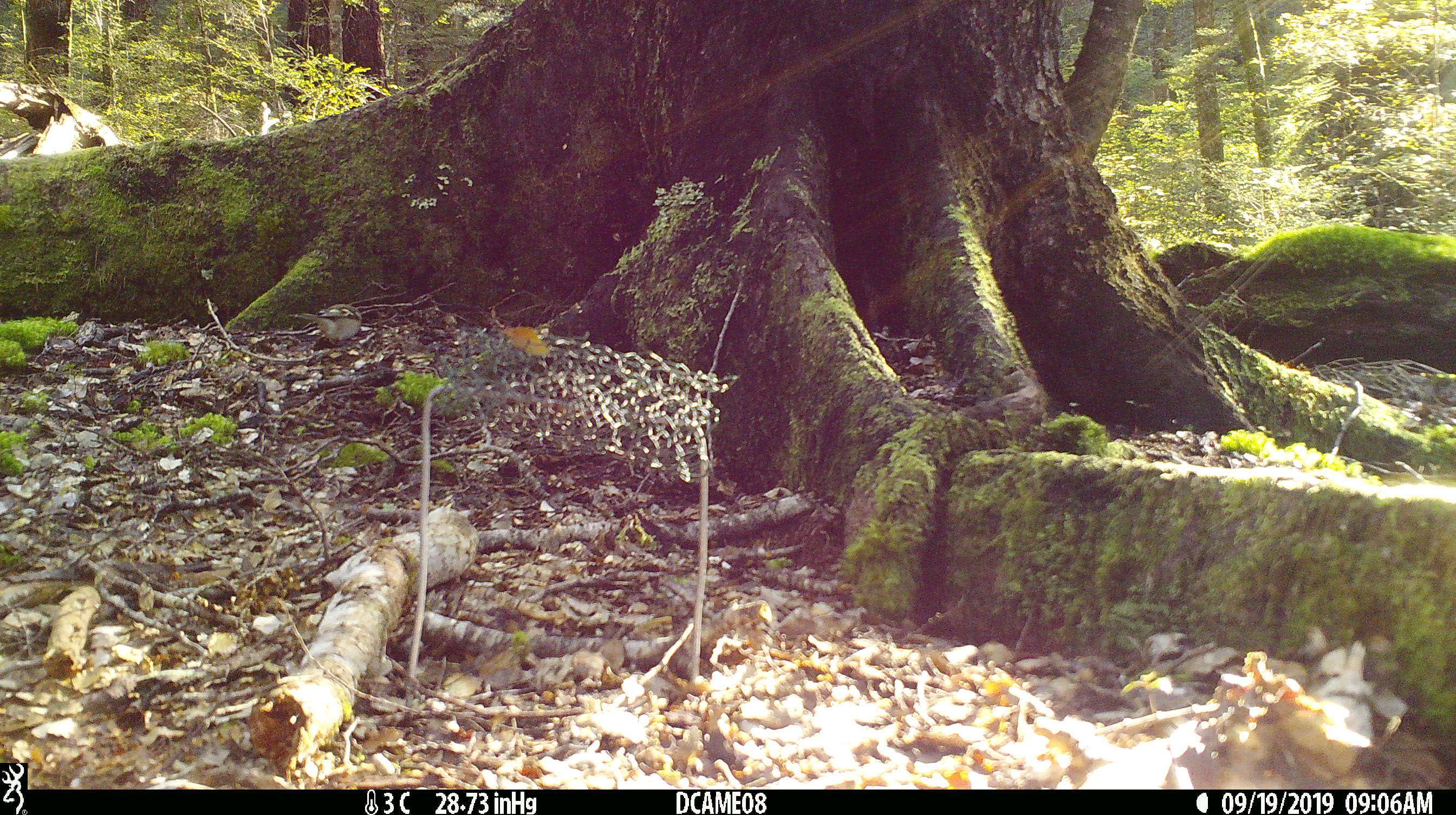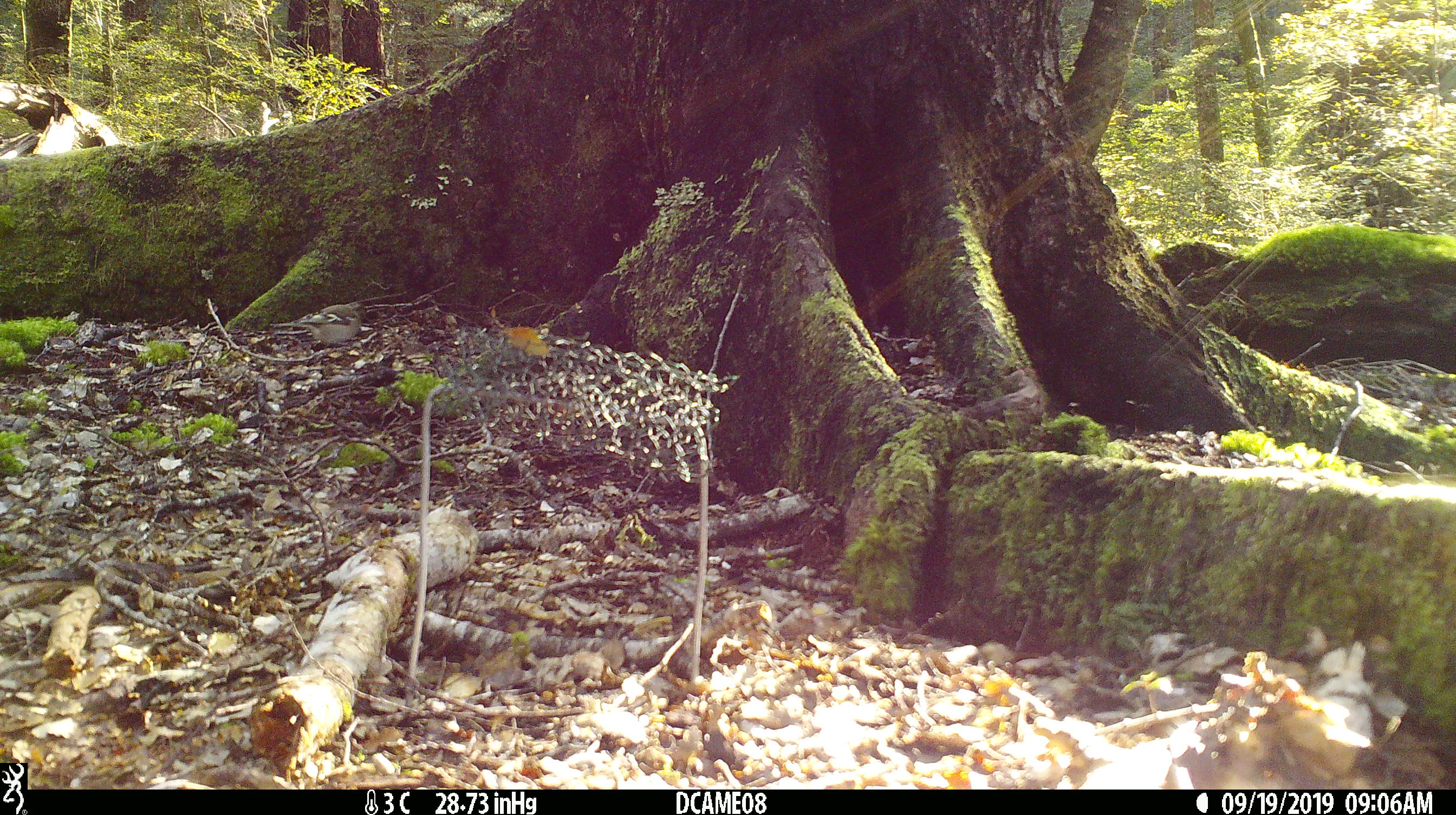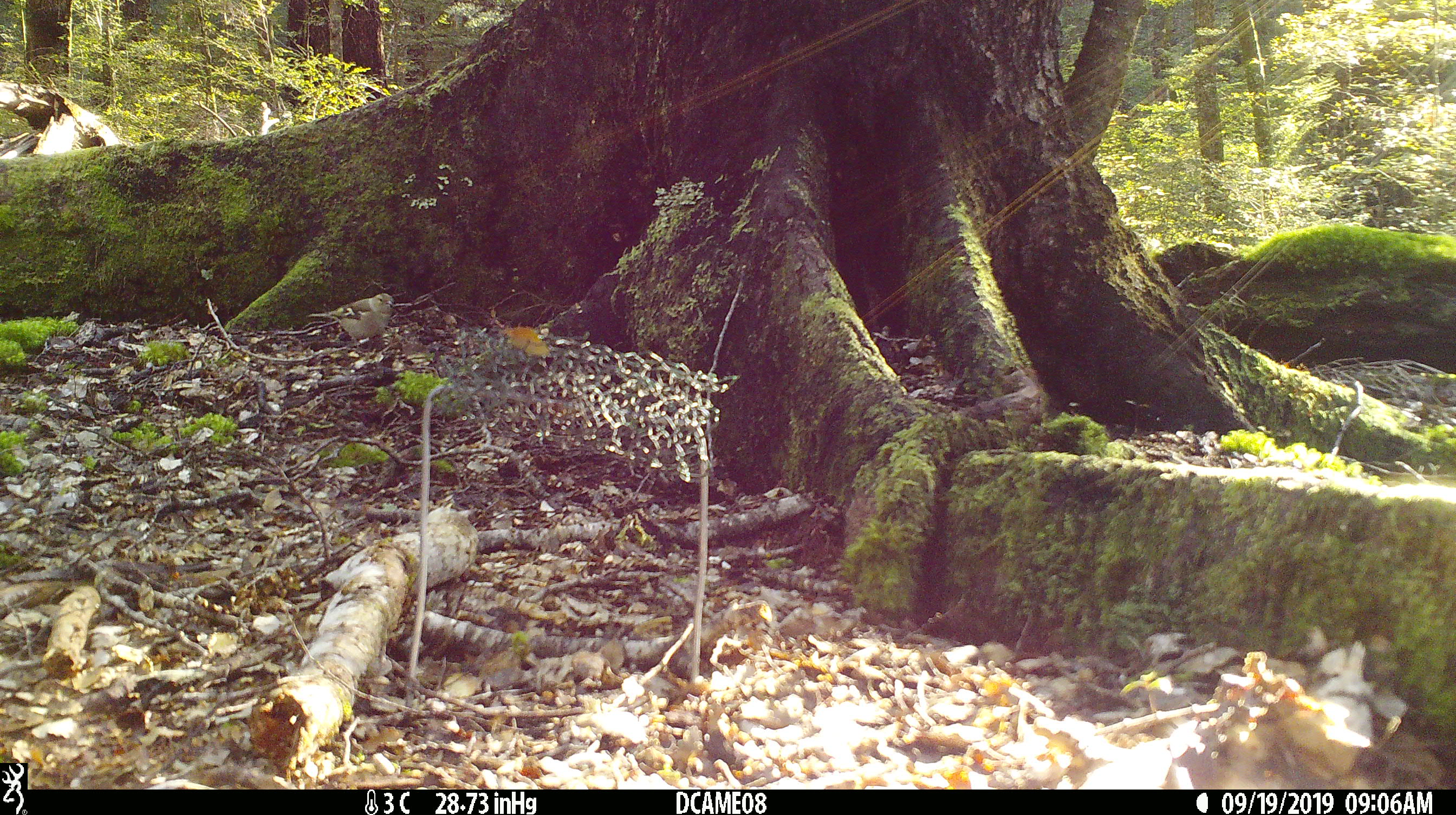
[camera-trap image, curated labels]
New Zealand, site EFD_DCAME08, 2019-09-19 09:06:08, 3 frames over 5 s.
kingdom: Animalia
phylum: Chordata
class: Aves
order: Passeriformes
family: Fringillidae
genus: Fringilla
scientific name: Fringilla coelebs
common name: common chaffinch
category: chaffinch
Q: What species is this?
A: Chaffinch (common chaffinch) (Fringilla coelebs).